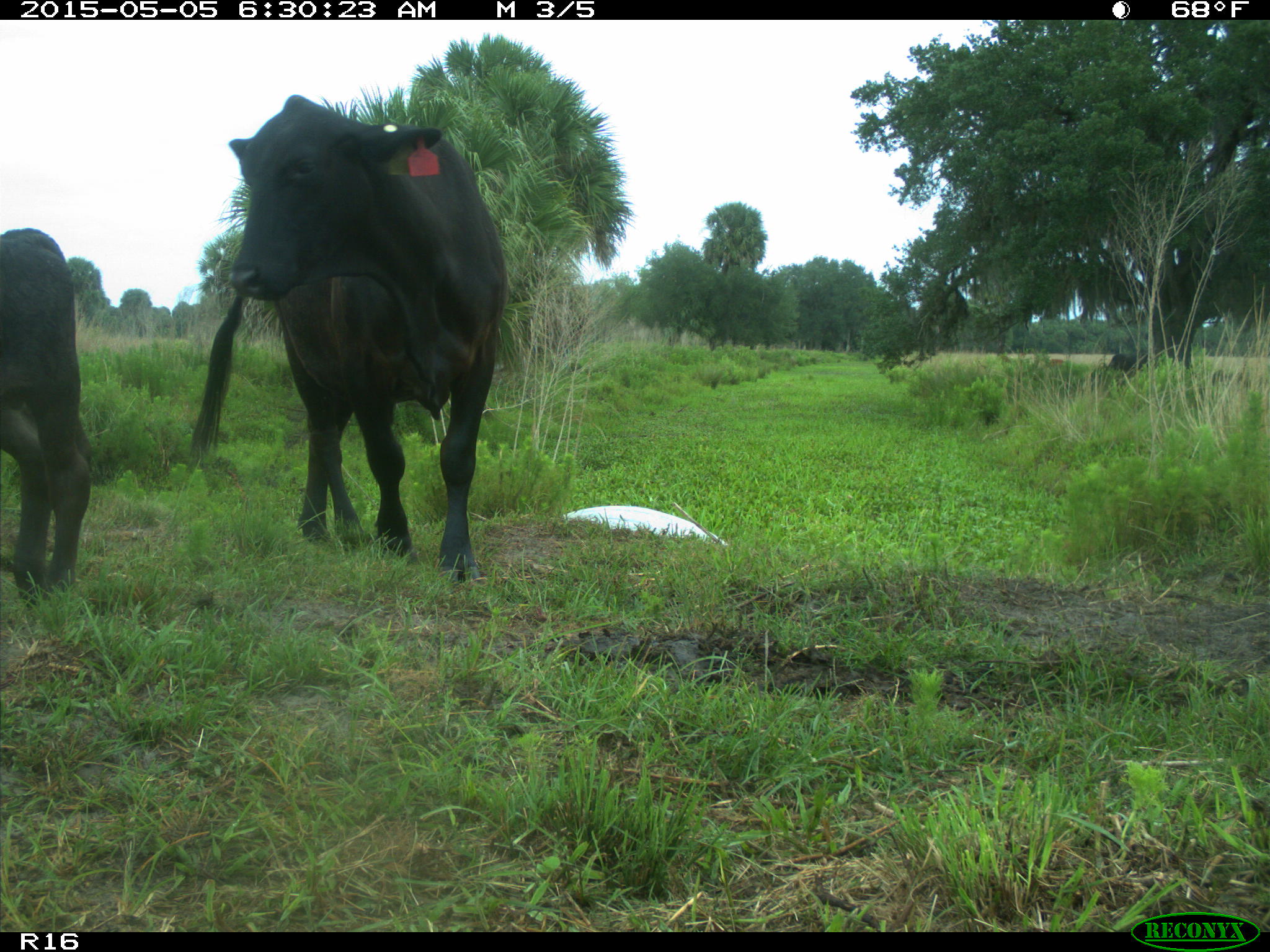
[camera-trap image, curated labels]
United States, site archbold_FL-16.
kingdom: Animalia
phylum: Chordata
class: Mammalia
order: Artiodactyla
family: Bovidae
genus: Bos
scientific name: Bos taurus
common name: domestic cow